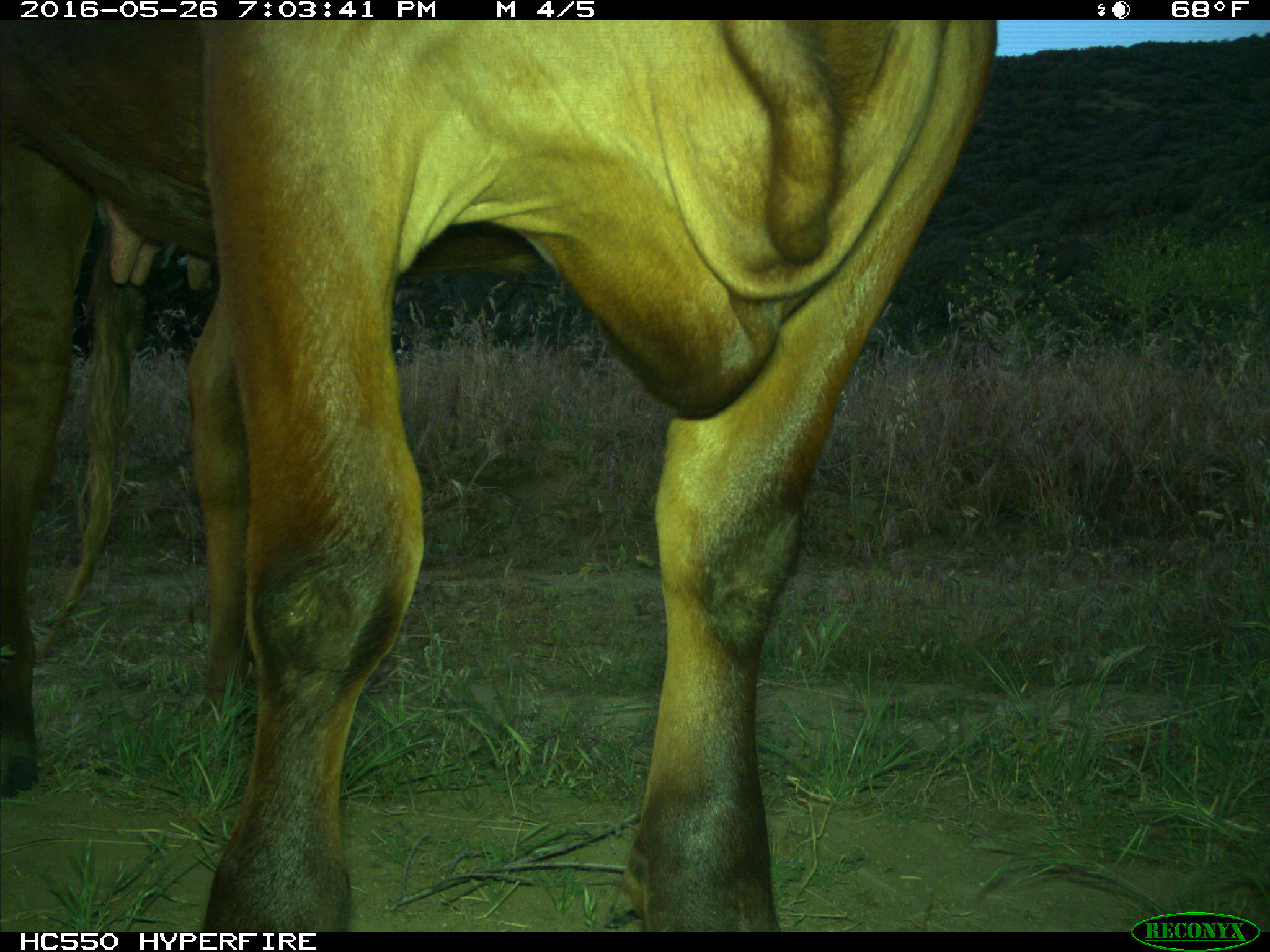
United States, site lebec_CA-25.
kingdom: Animalia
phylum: Chordata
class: Mammalia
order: Artiodactyla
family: Bovidae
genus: Bos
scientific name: Bos taurus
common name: domestic cow